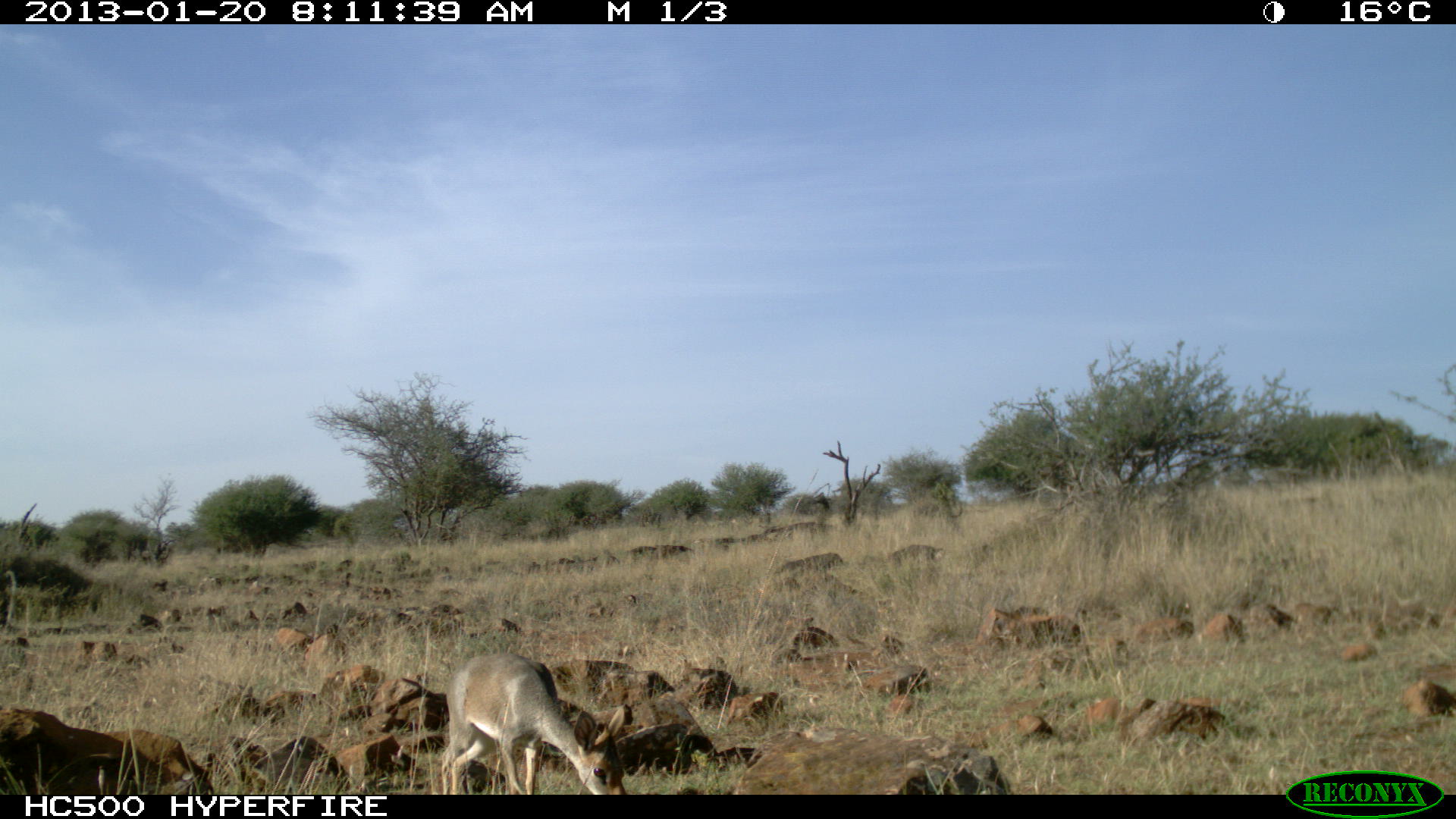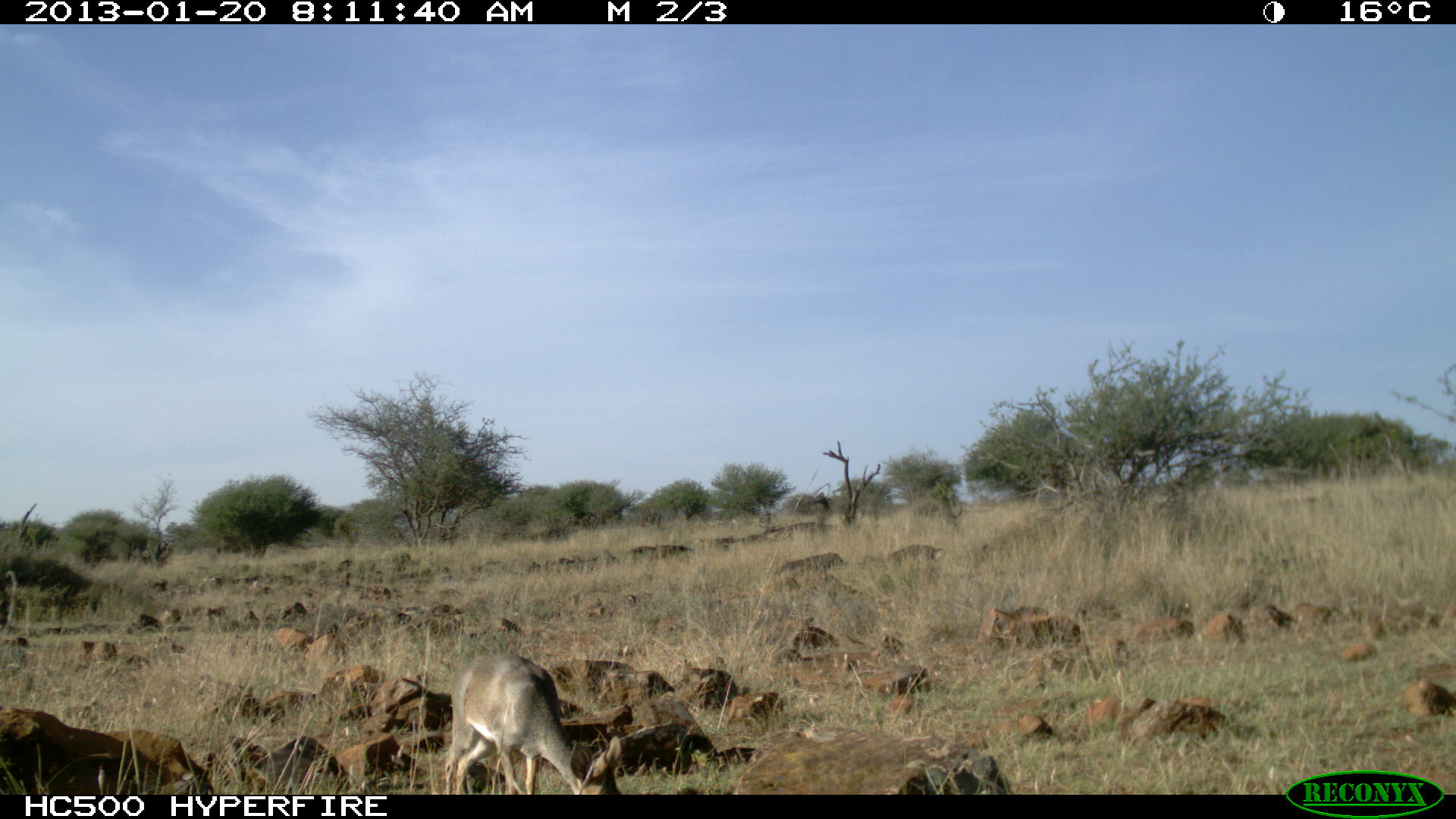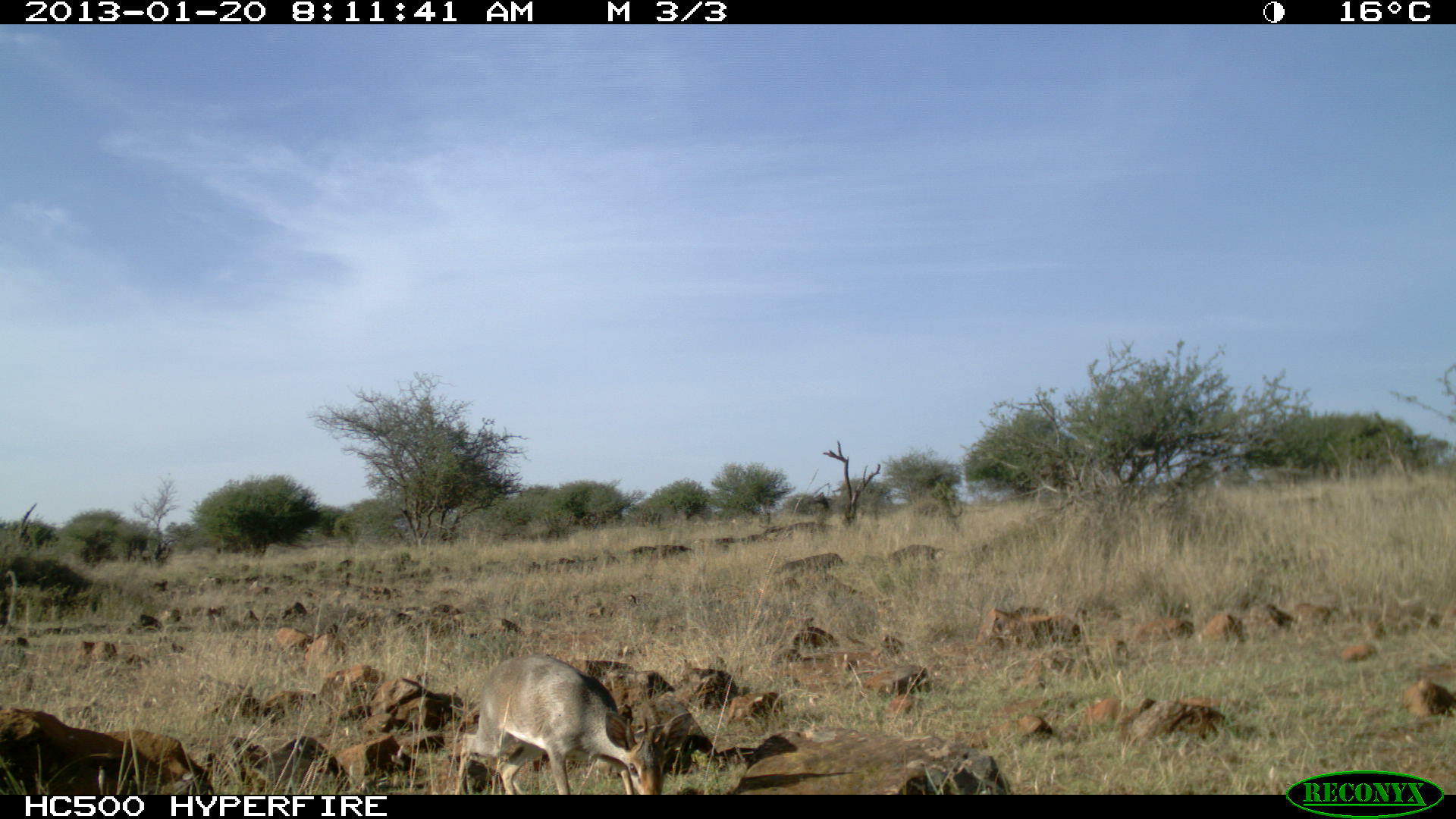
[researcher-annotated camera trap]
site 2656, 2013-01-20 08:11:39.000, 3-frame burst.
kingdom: Animalia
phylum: Chordata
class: Mammalia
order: Artiodactyla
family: Bovidae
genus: Madoqua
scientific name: Madoqua guentheri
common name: günther's dik-dik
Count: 1.